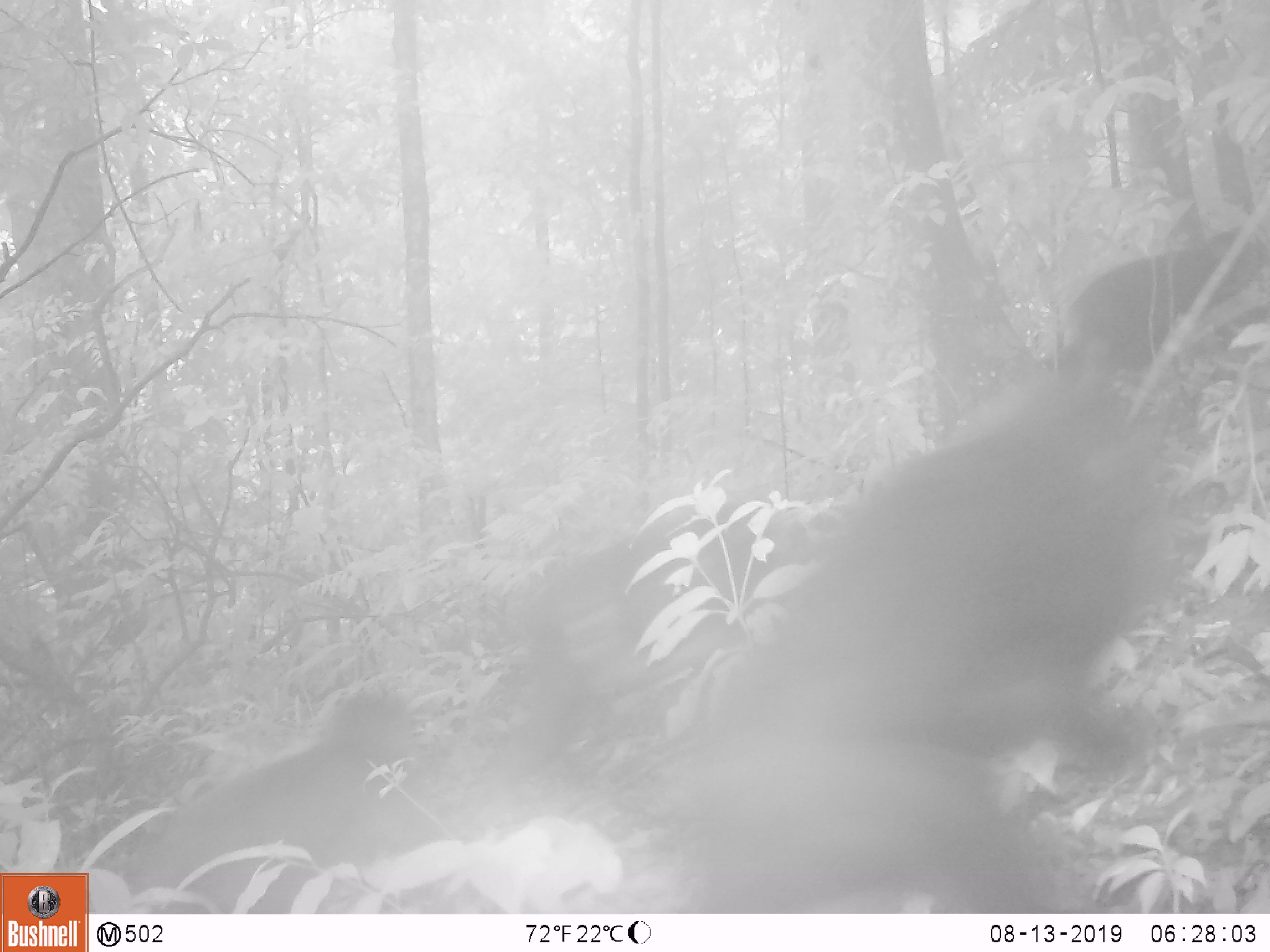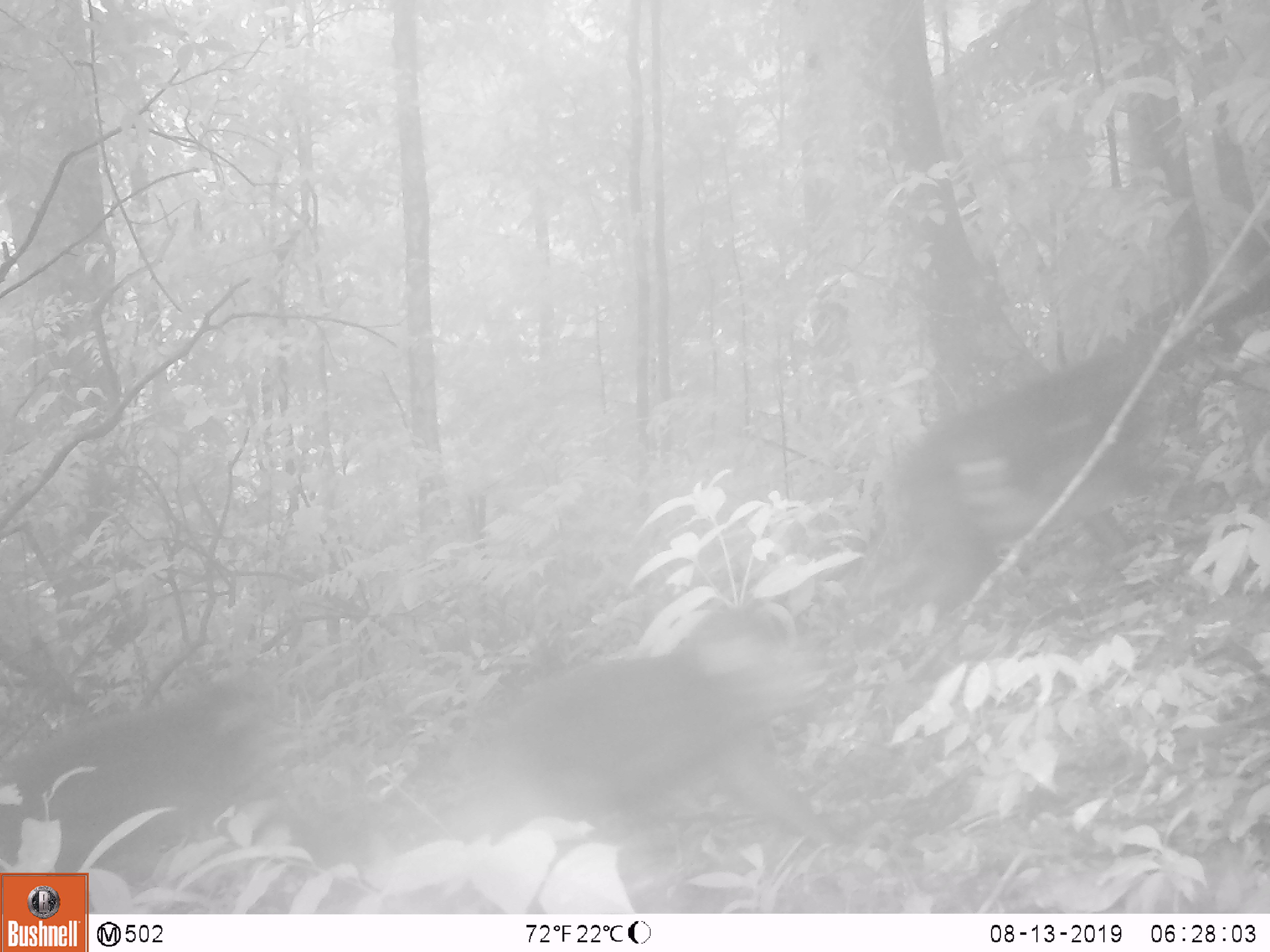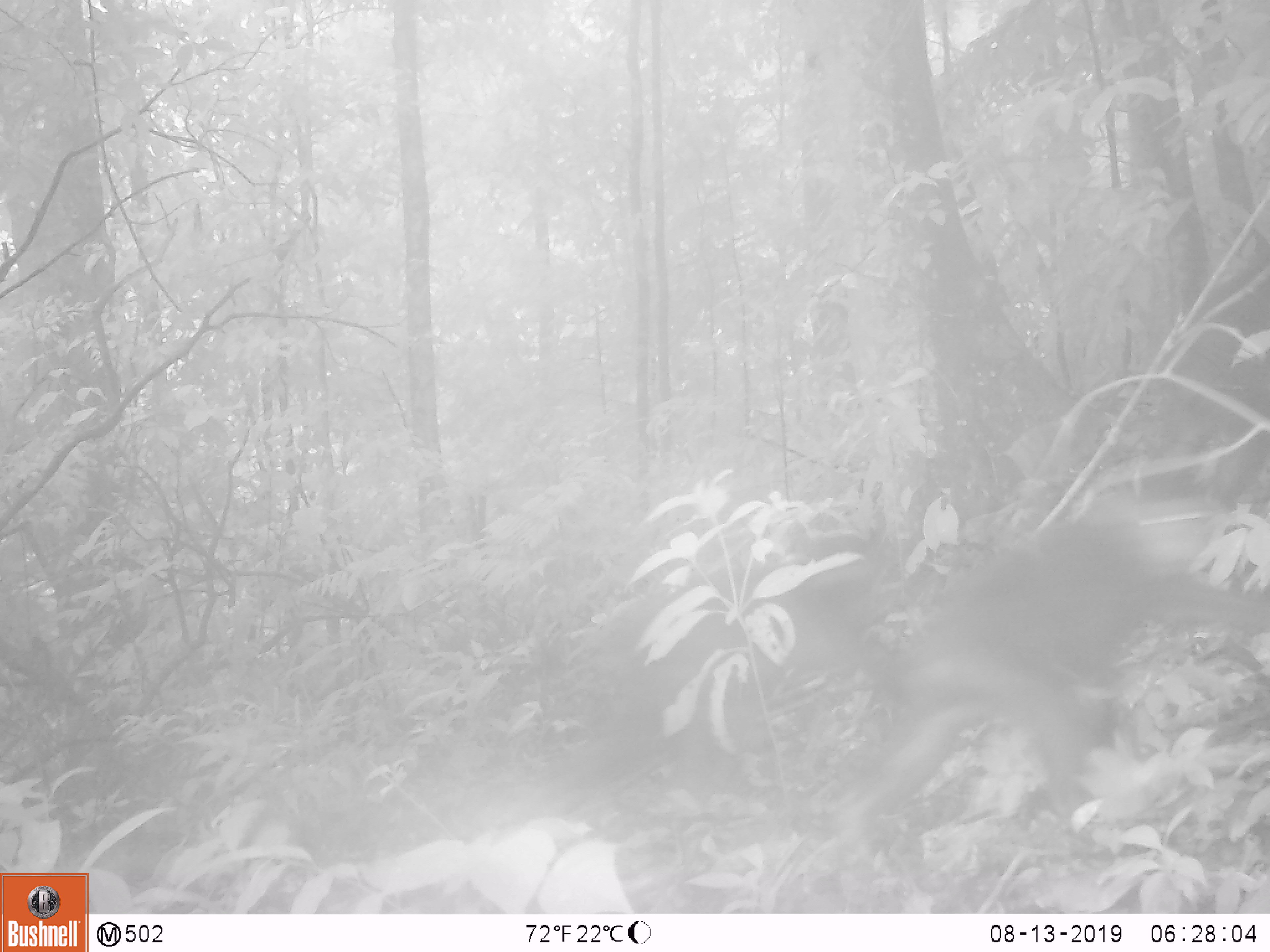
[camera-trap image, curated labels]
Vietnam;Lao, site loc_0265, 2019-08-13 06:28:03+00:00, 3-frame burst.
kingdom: Animalia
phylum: Chordata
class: Mammalia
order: Primates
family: Cercopithecidae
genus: Macaca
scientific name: Macaca arctoides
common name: stump-tailed macaque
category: stump tailed macaque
Stump tailed macaque (stump-tailed macaque) (Macaca arctoides). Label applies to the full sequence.